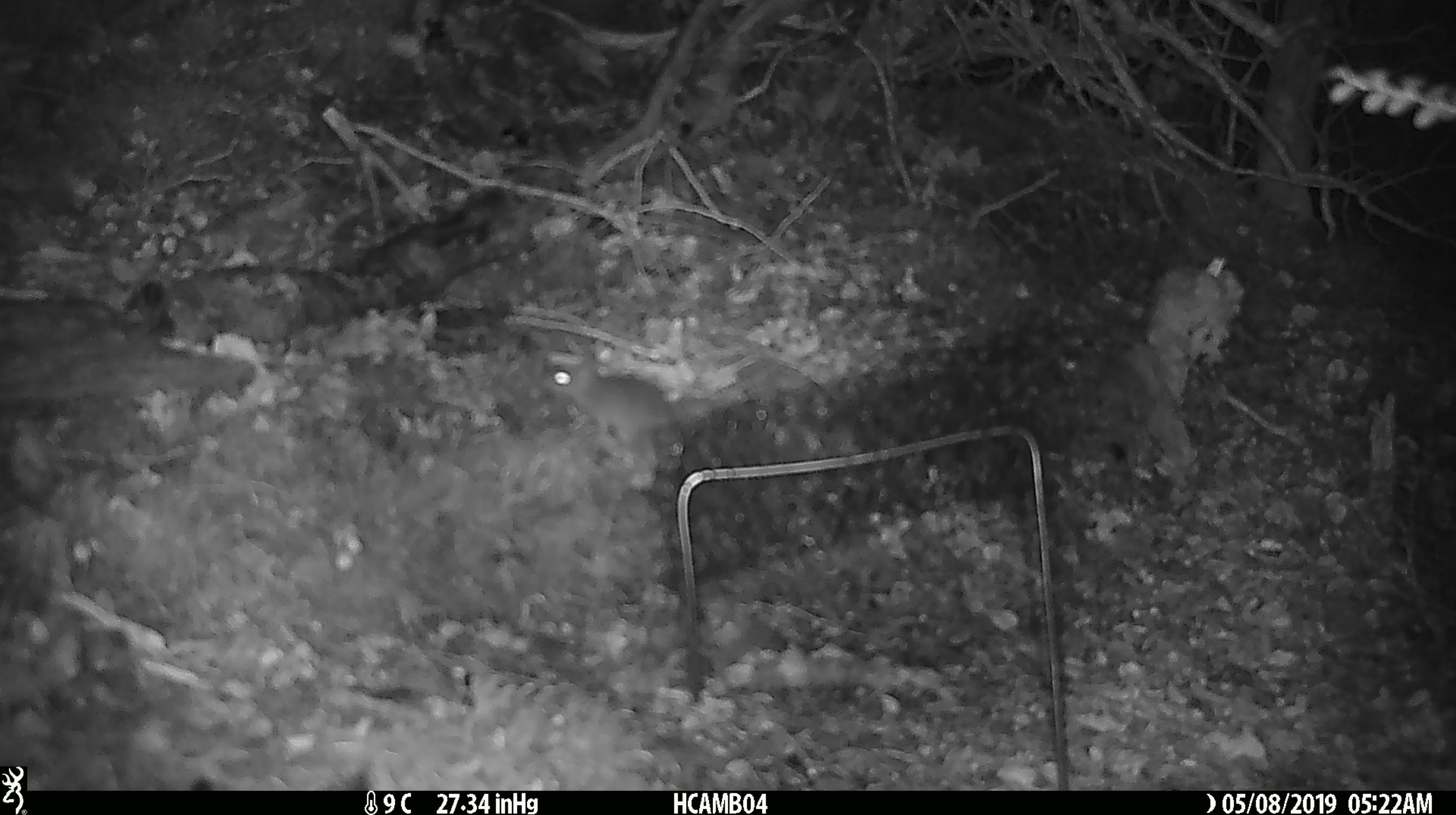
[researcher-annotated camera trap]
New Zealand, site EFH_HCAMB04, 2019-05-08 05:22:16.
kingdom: Animalia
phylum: Chordata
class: Mammalia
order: Rodentia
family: Muridae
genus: Mus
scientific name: Mus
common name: mouse